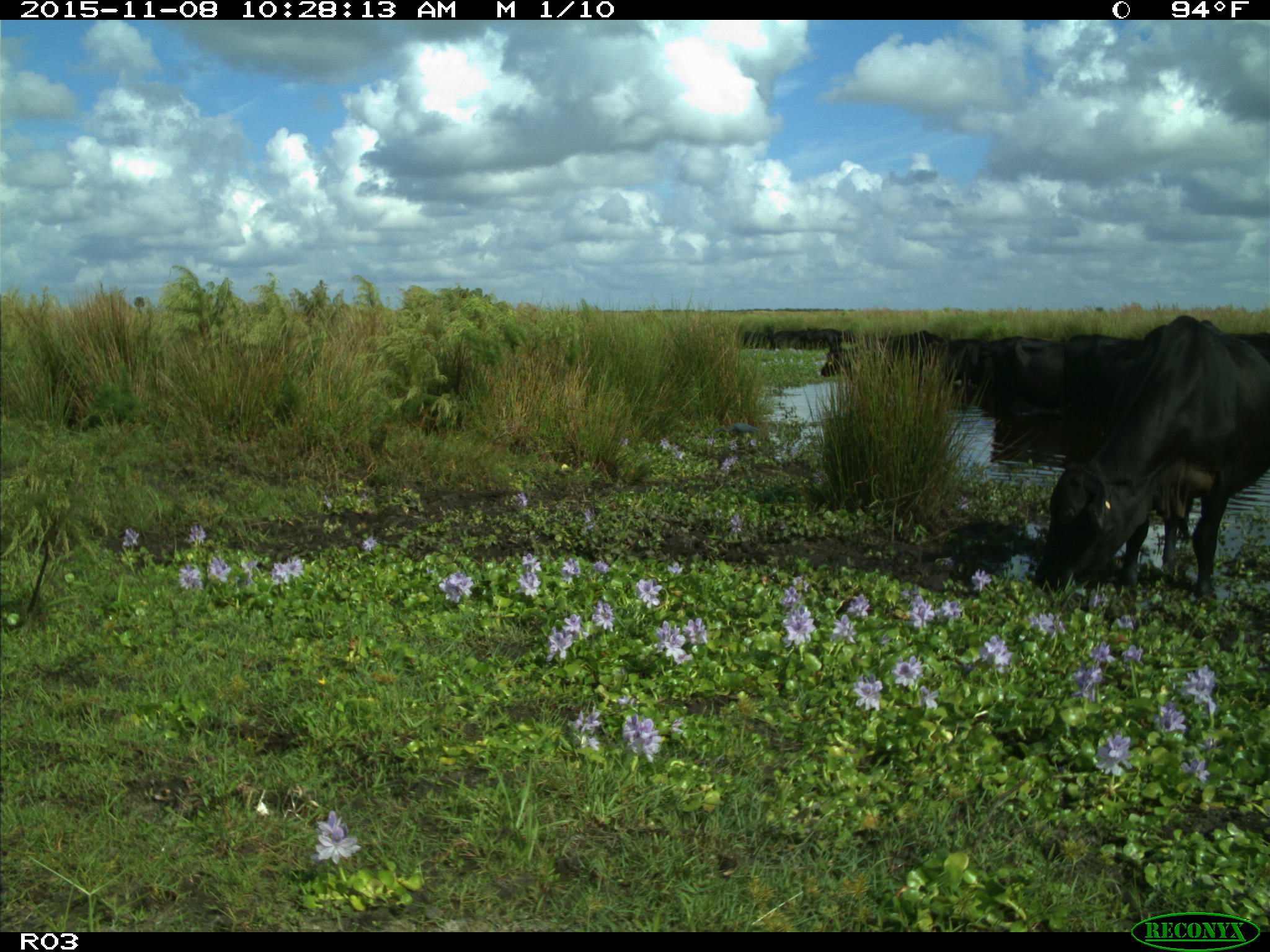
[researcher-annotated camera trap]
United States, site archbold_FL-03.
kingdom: Animalia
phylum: Chordata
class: Mammalia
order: Artiodactyla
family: Bovidae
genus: Bos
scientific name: Bos taurus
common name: domestic cow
Bos taurus (domestic cow).